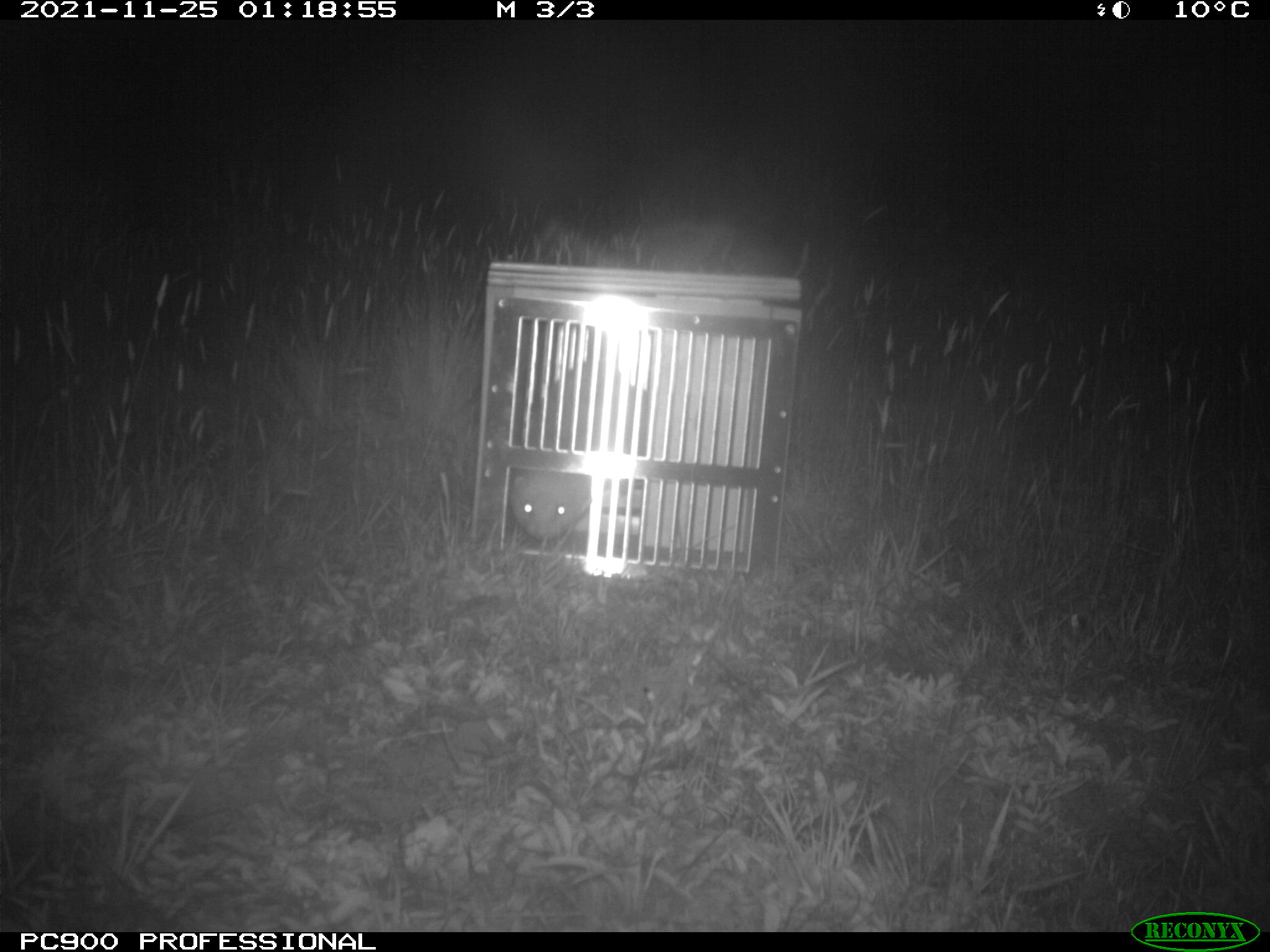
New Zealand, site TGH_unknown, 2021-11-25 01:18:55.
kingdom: Animalia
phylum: Chordata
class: Mammalia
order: Carnivora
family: Mustelidae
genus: Mustela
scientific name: Mustela furo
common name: ferret